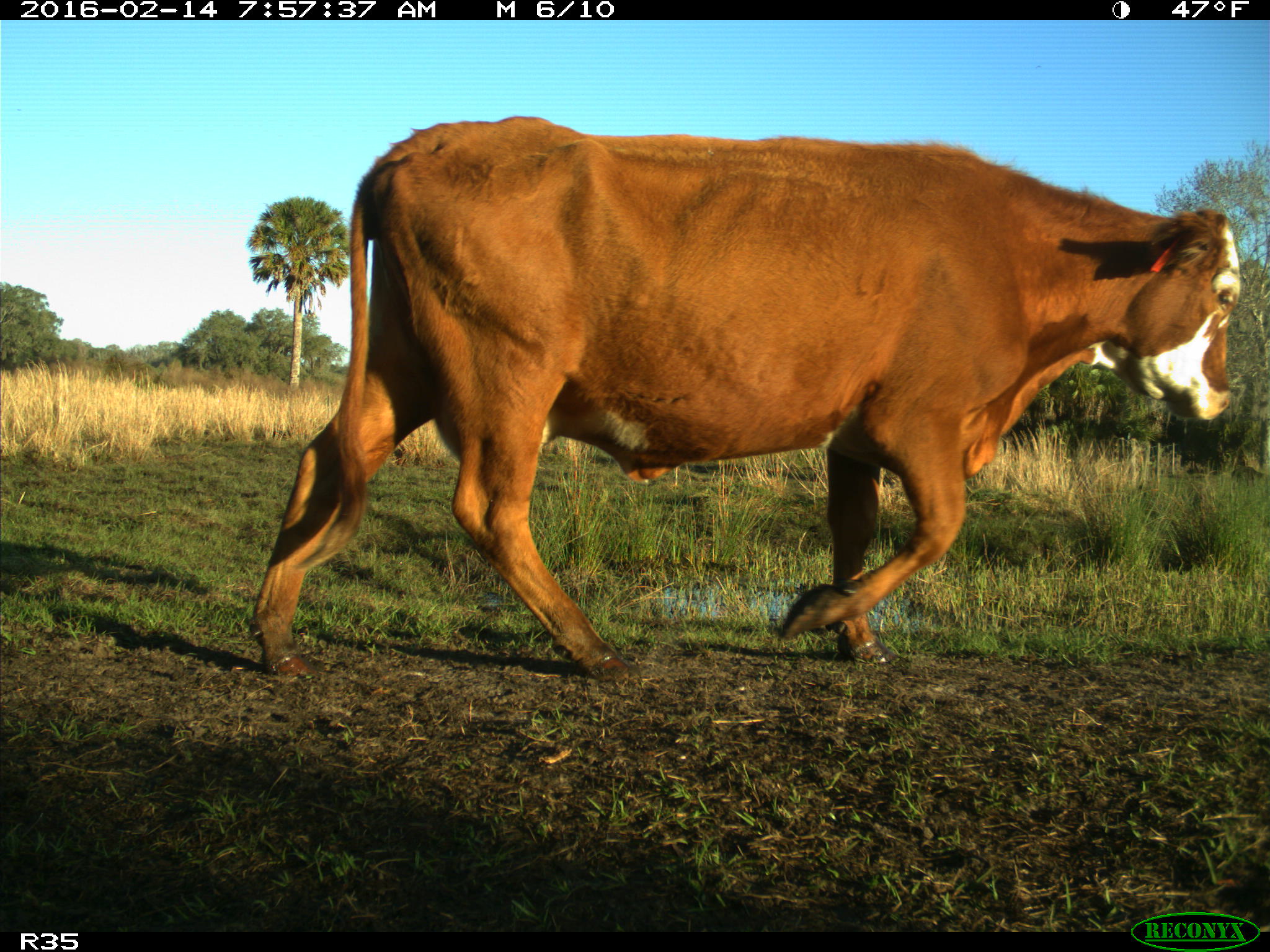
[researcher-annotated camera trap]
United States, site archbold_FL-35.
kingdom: Animalia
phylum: Chordata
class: Mammalia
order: Artiodactyla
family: Bovidae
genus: Bos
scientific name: Bos taurus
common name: domestic cow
Bos taurus (domestic cow).